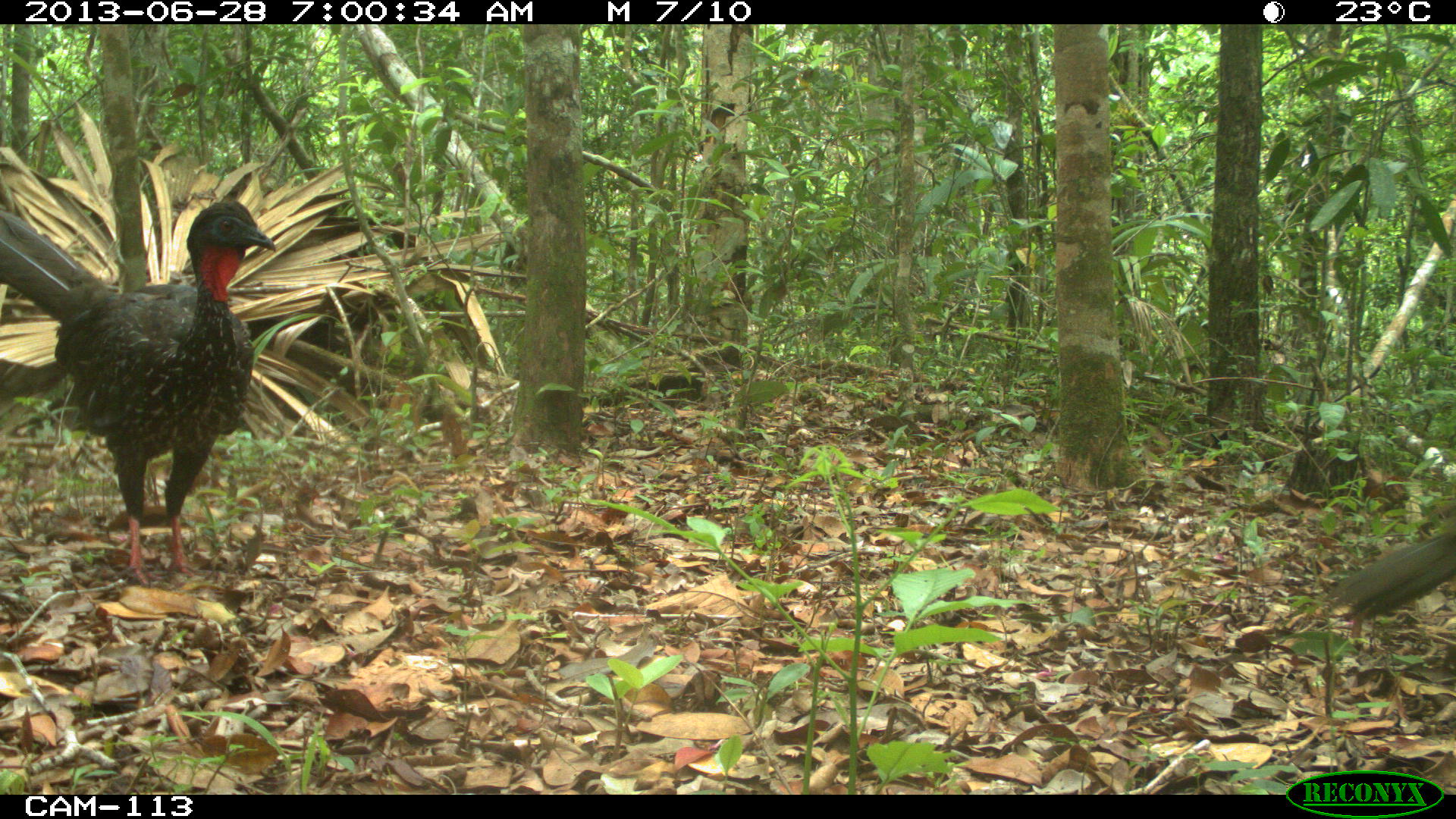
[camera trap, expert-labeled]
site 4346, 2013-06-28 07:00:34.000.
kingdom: Animalia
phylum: Chordata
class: Aves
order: Galliformes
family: Cracidae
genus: Penelope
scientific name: Penelope purpurascens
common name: crested guan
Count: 4.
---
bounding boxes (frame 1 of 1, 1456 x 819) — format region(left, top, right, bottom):
penelope purpurascens: region(0, 192, 277, 587)